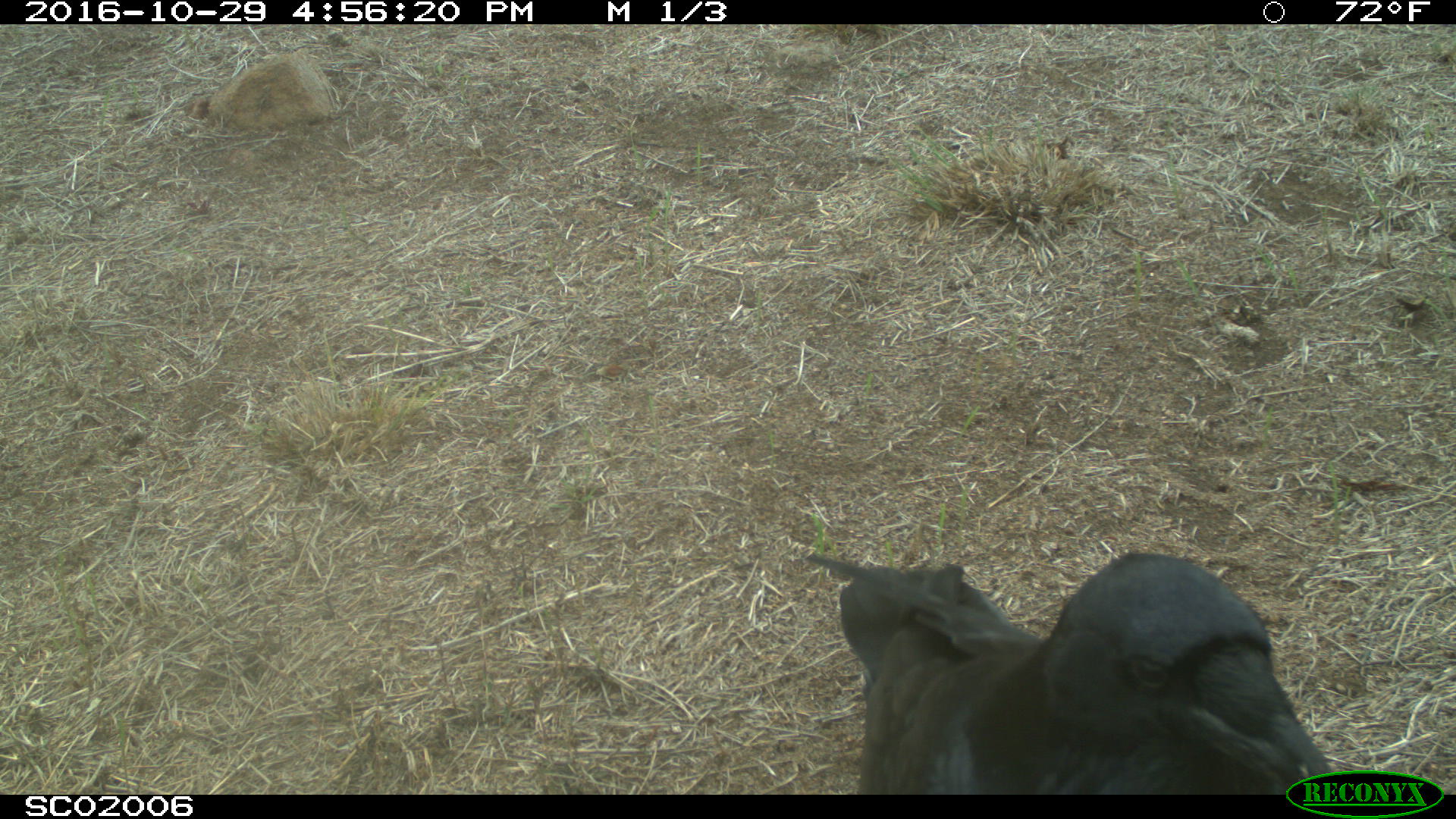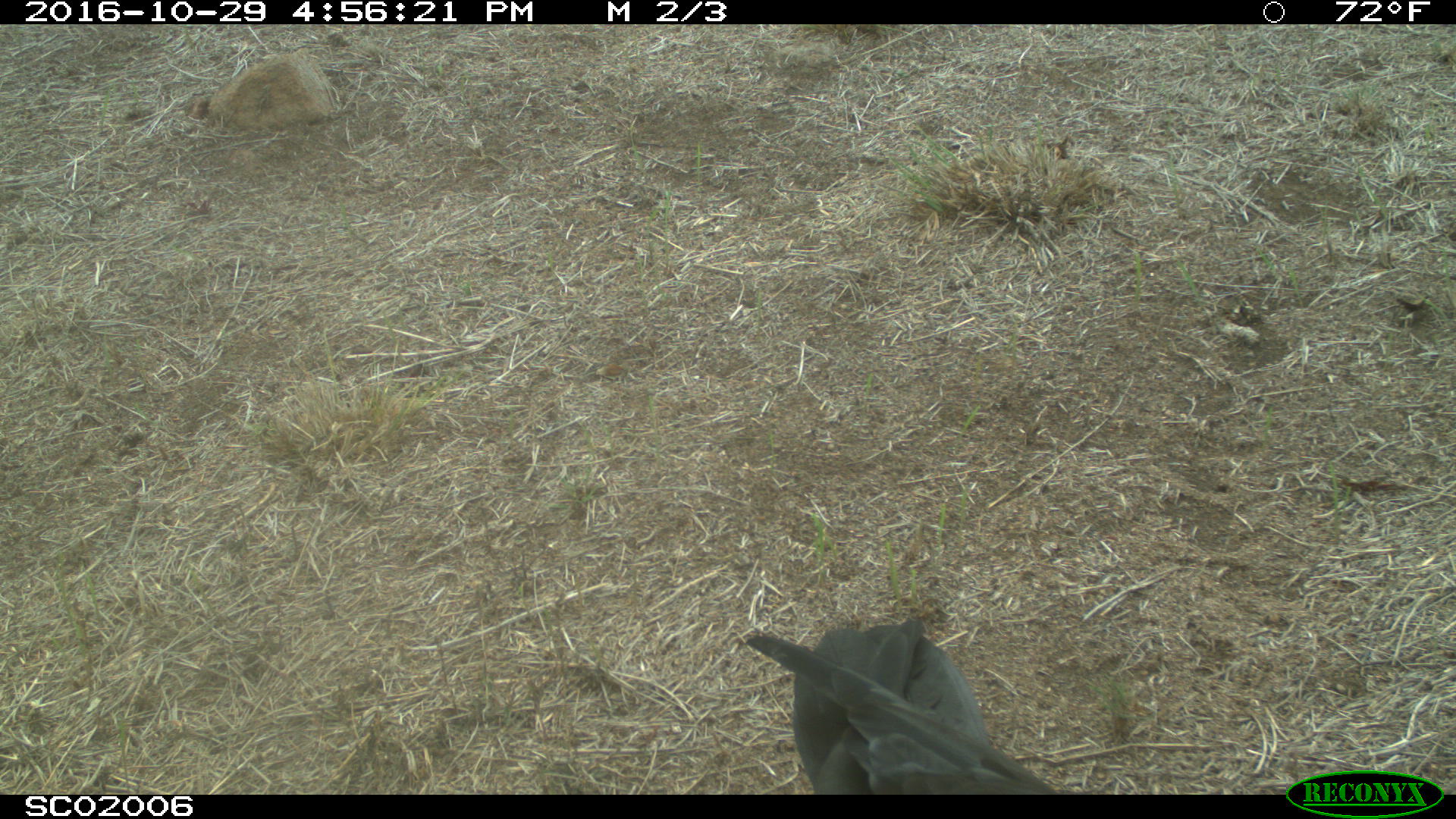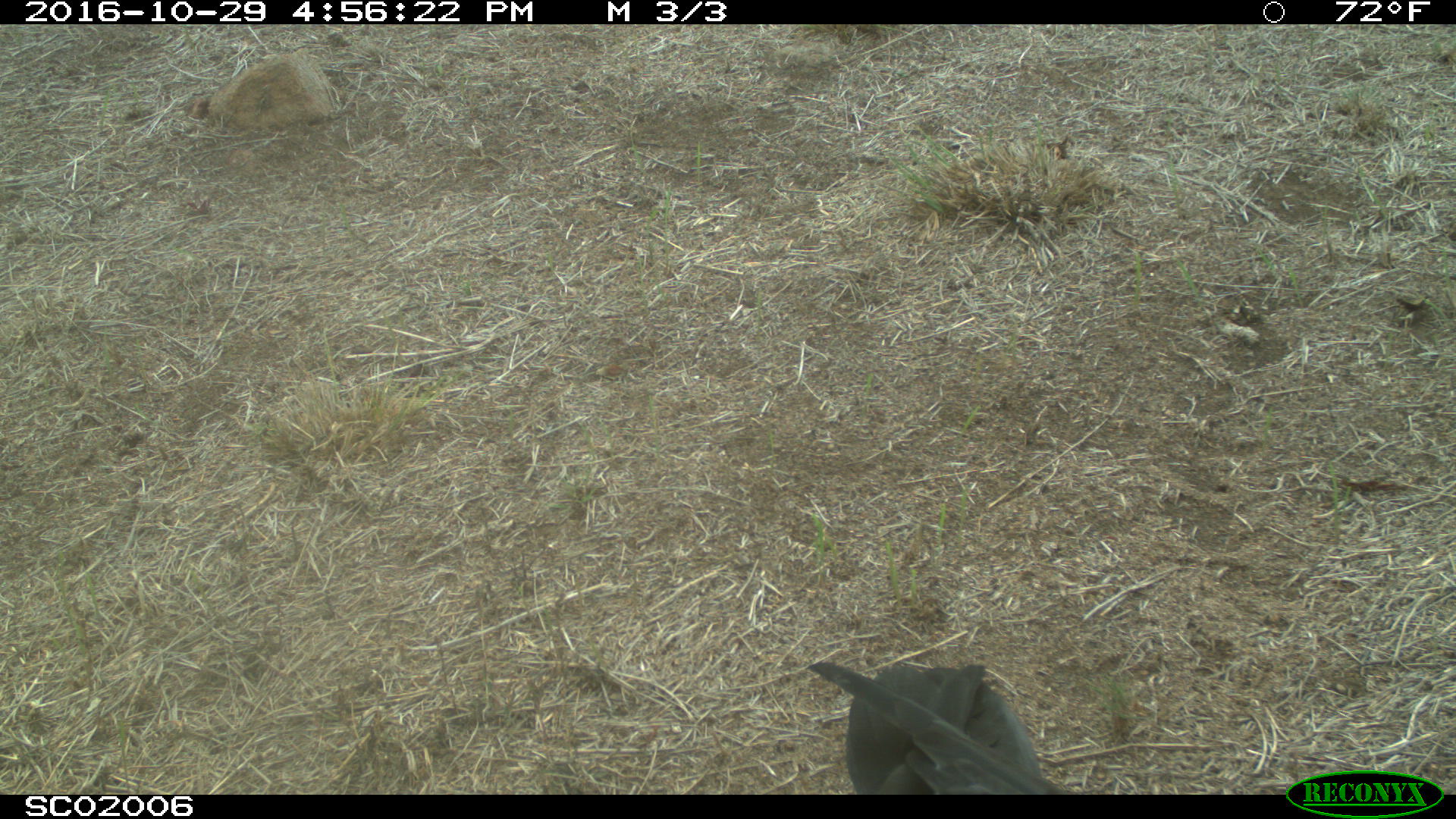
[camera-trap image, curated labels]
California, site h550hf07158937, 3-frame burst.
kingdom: Animalia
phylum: Chordata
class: Aves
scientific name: Aves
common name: bird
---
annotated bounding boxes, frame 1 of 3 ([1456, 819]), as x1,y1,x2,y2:
bird: 804,551,1334,795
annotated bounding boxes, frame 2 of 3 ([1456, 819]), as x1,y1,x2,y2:
bird: 745,614,1057,793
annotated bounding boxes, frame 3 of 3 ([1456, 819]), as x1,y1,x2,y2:
bird: 807,661,1071,794